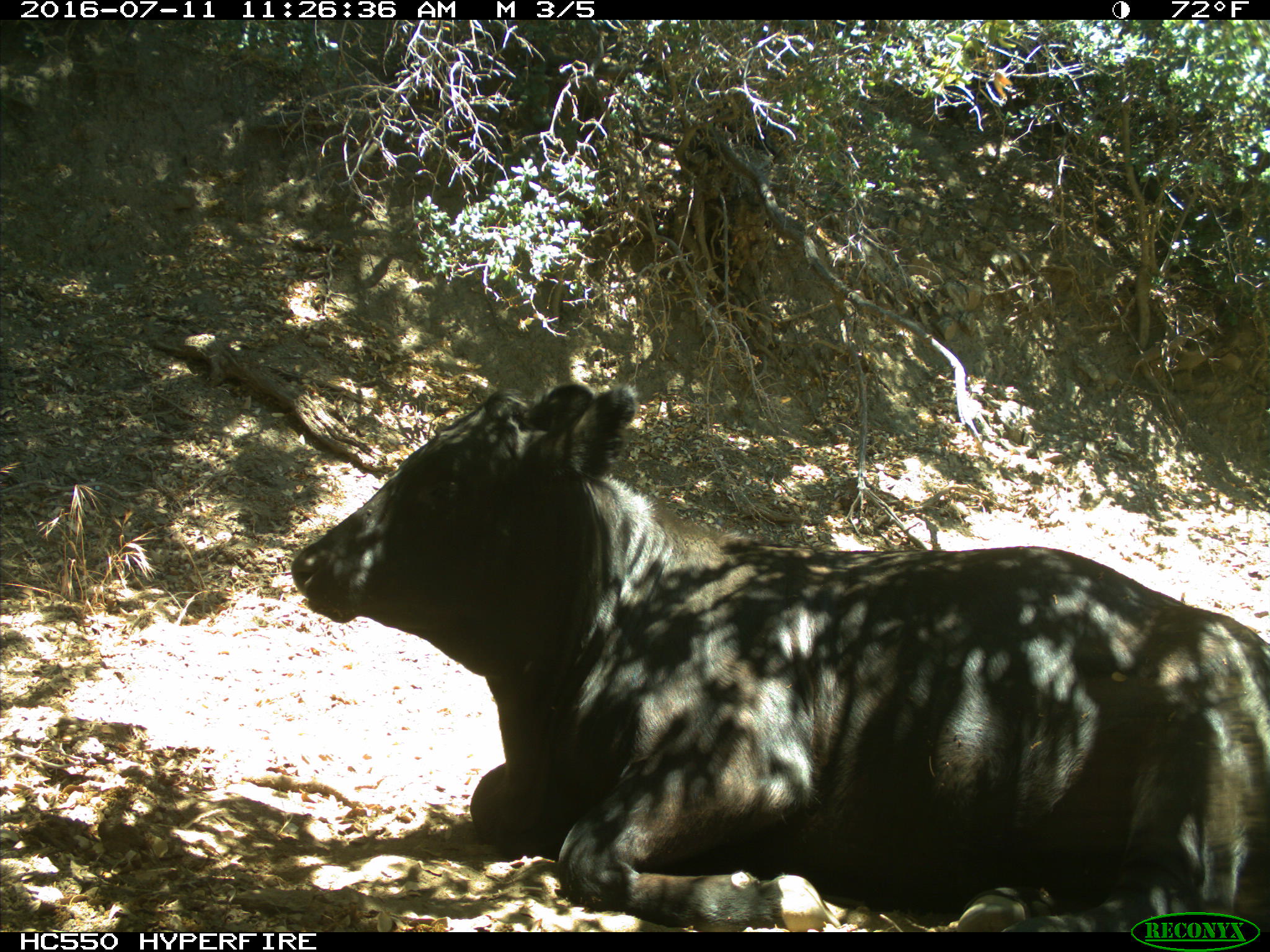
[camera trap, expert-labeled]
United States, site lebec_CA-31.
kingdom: Animalia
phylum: Chordata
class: Mammalia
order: Artiodactyla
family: Bovidae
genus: Bos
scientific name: Bos taurus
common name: domestic cow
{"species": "Bos taurus (domestic cow)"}